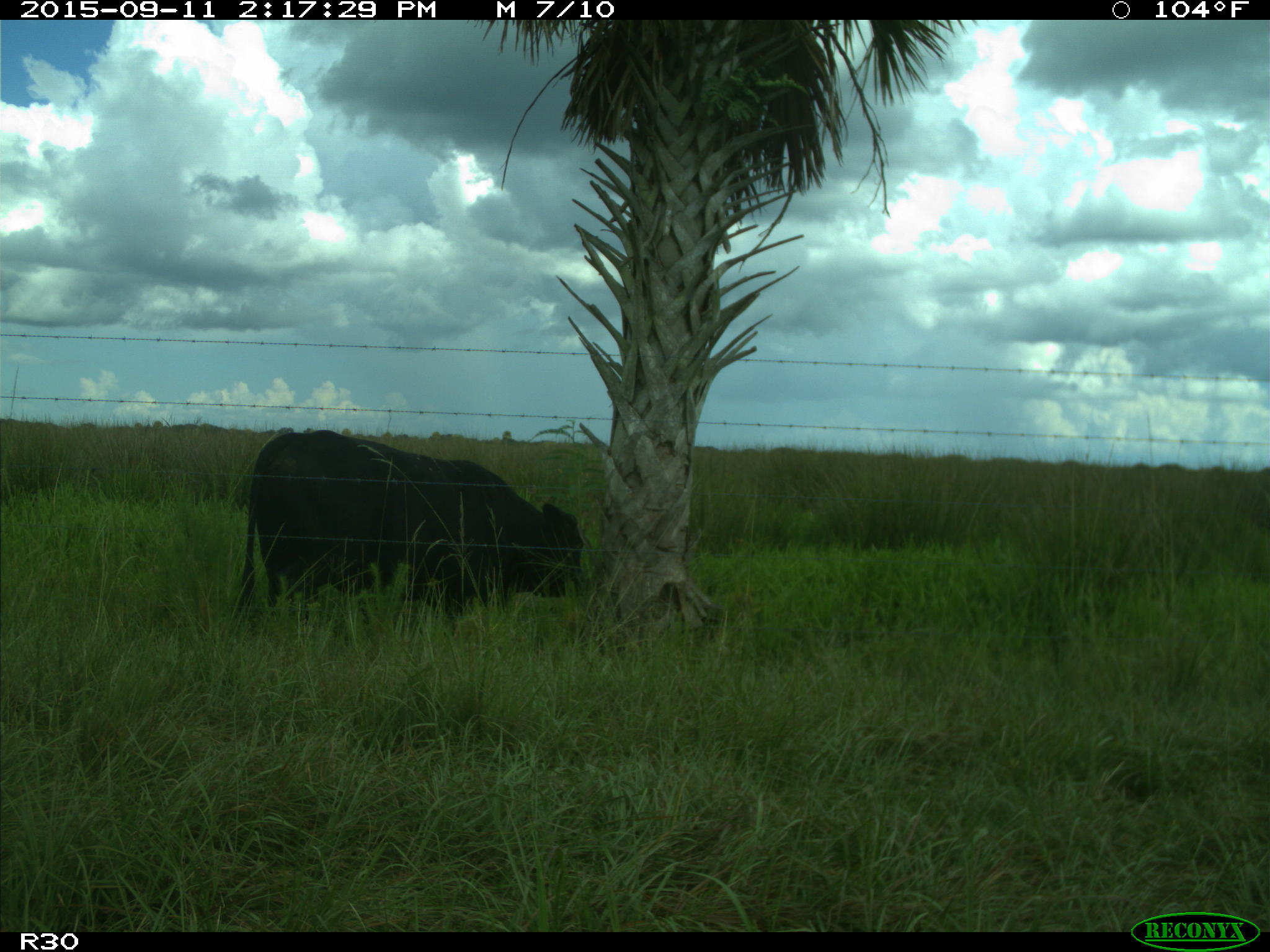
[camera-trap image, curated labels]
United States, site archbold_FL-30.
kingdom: Animalia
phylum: Chordata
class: Mammalia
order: Artiodactyla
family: Bovidae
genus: Bos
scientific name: Bos taurus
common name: domestic cow